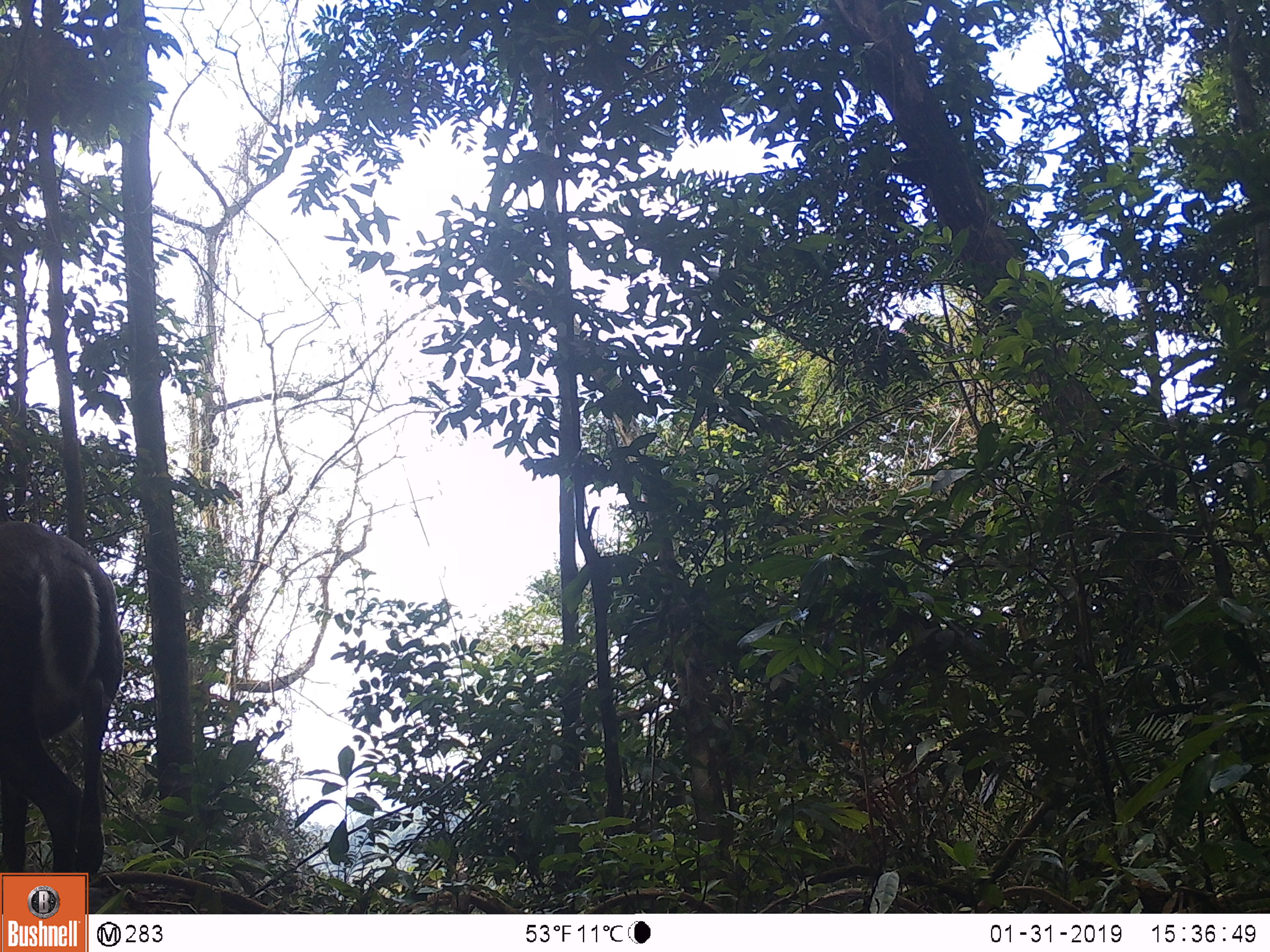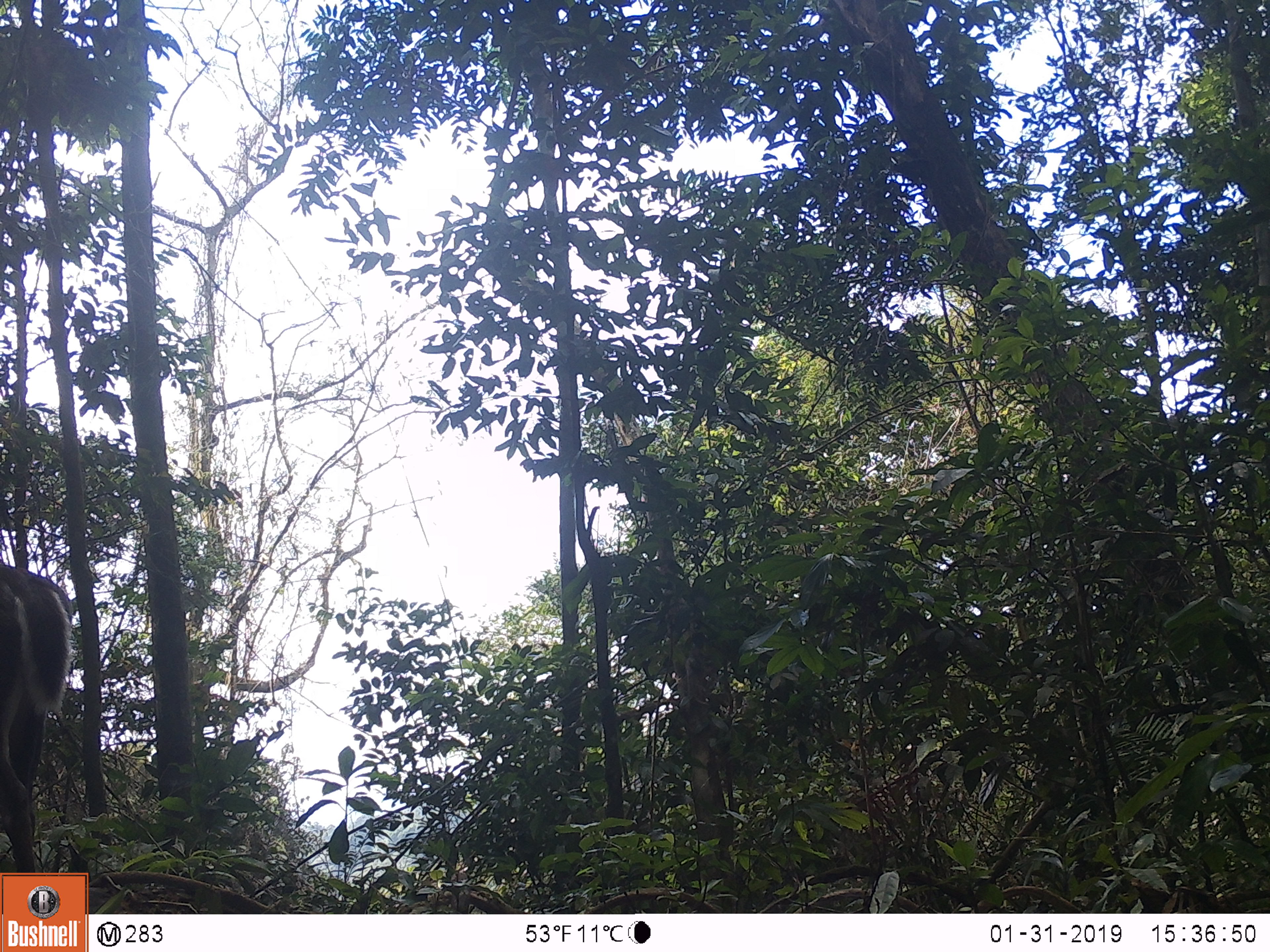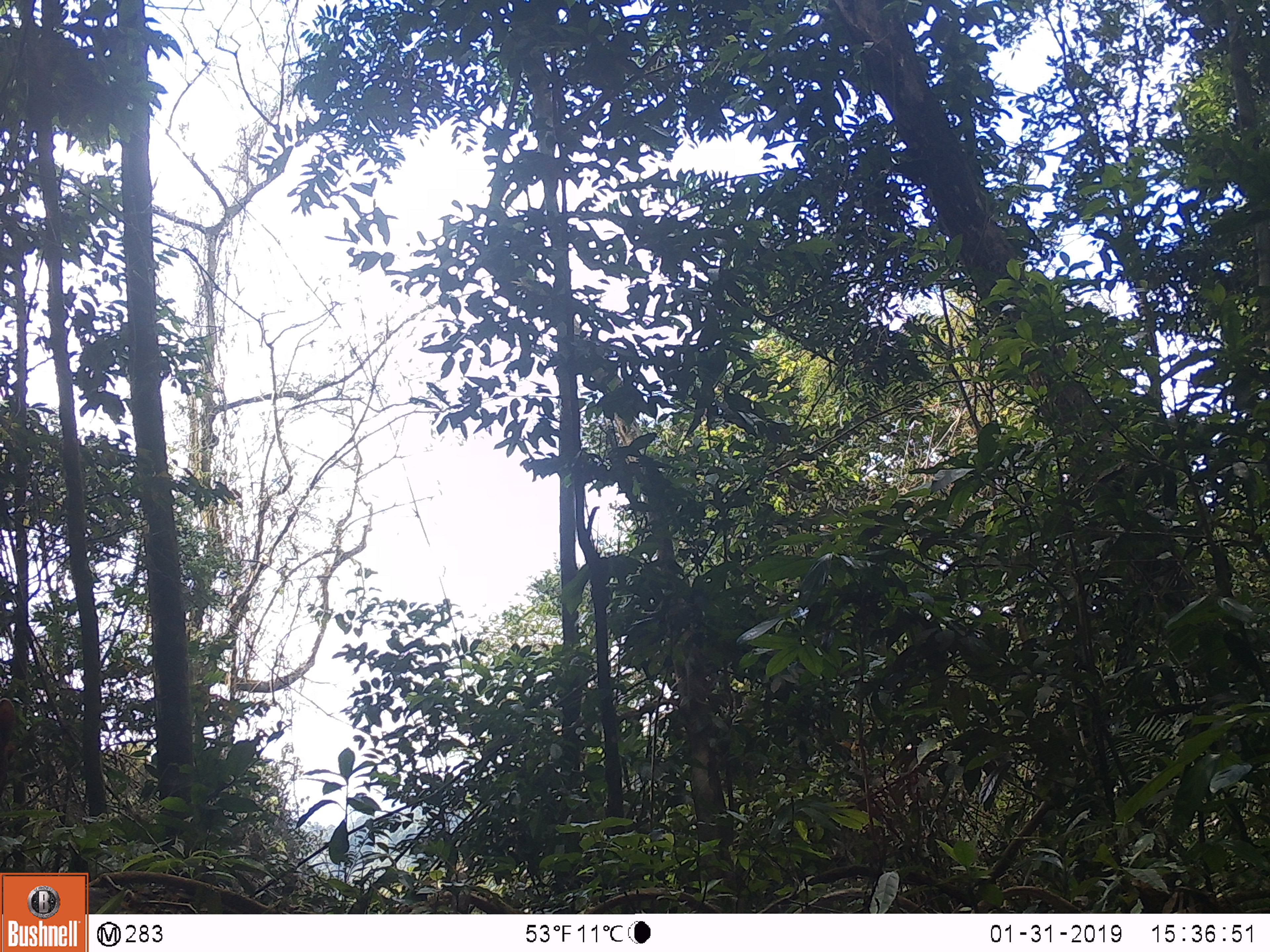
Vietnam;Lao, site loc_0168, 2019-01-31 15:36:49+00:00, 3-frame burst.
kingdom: Animalia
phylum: Chordata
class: Mammalia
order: Artiodactyla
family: Cervidae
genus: Muntiacus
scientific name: Muntiacus vuquangensis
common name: large-antlered muntjac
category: large antlered muntjac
Large antlered muntjac (large-antlered muntjac) (Muntiacus vuquangensis). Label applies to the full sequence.